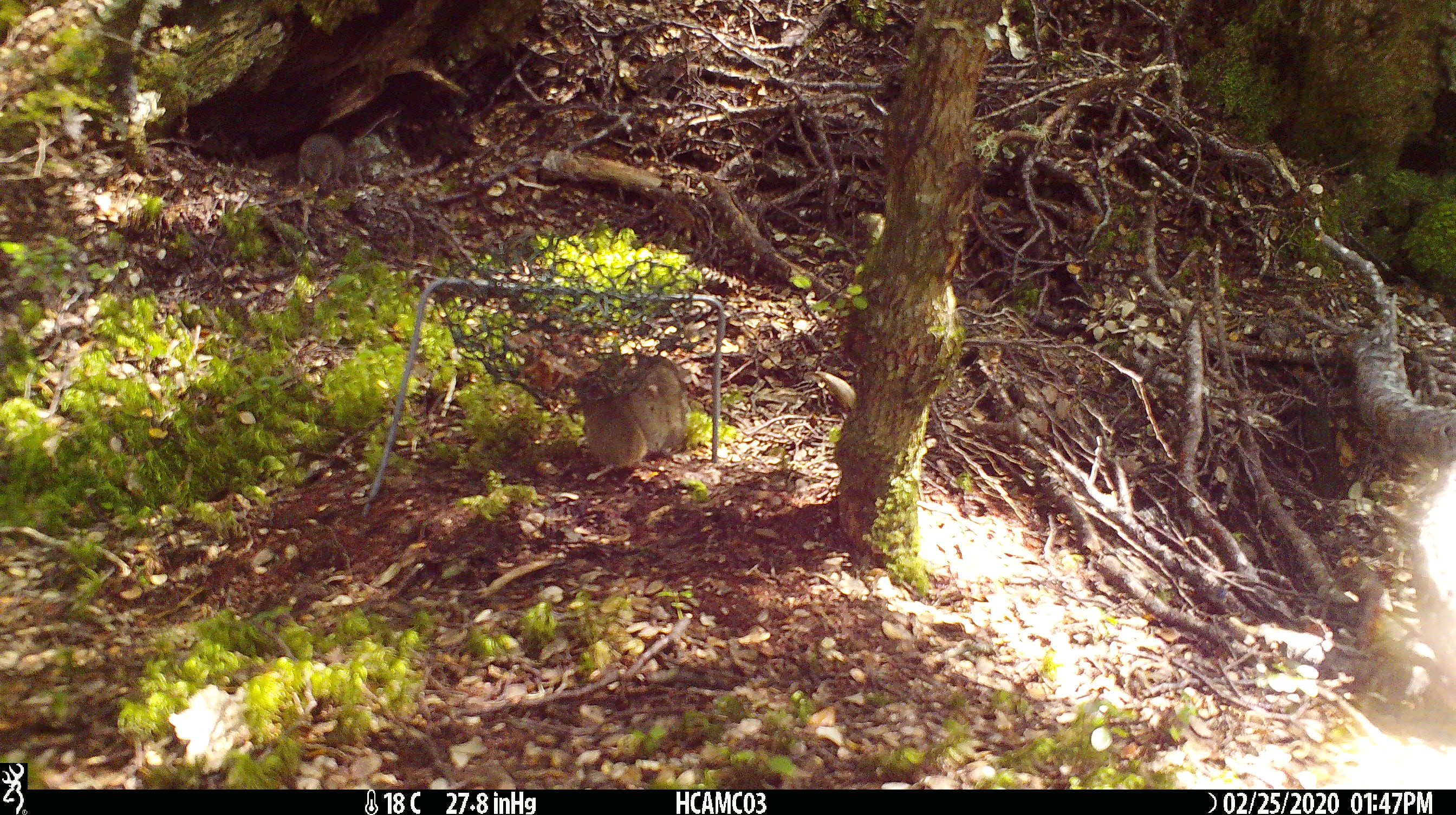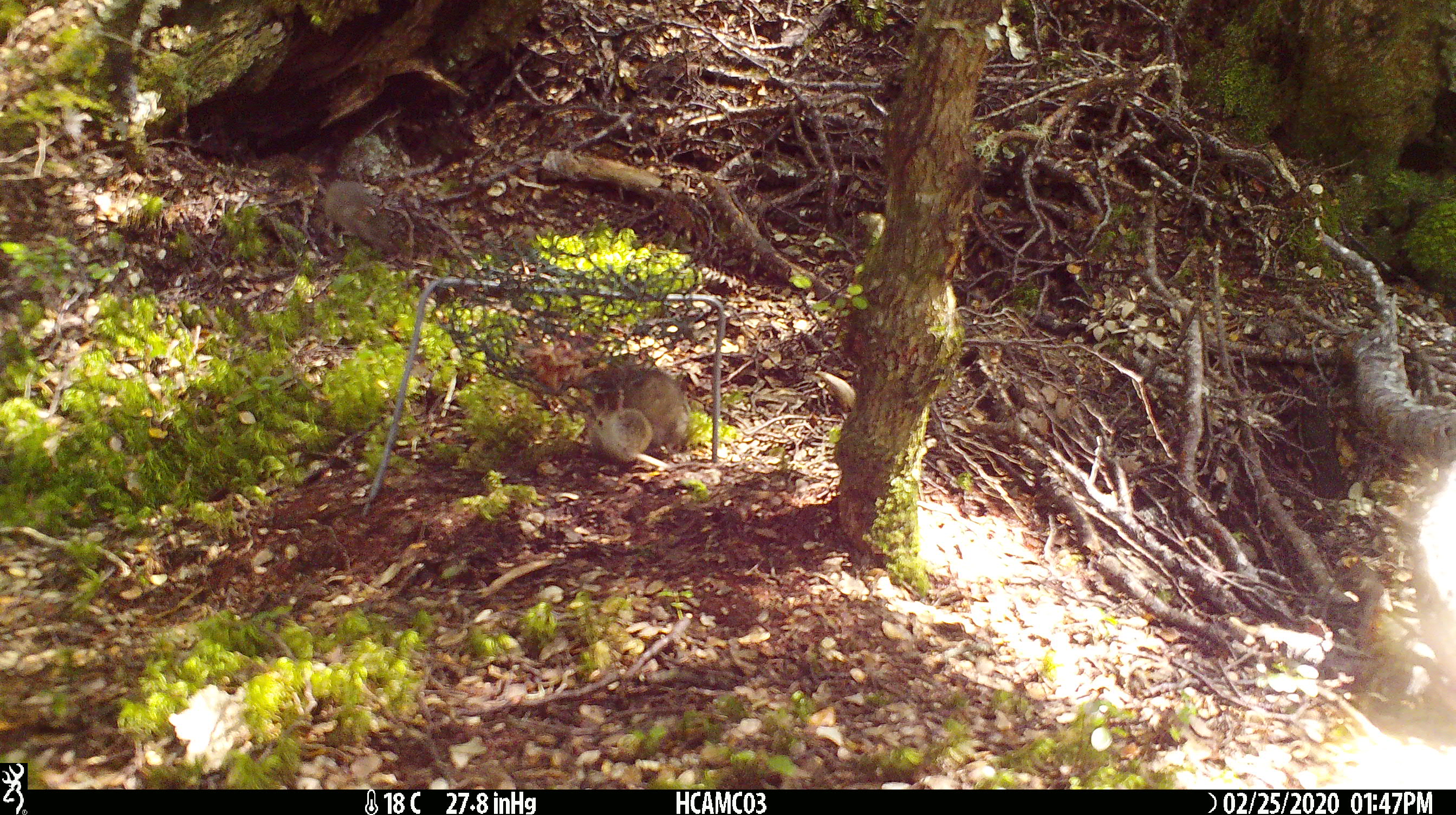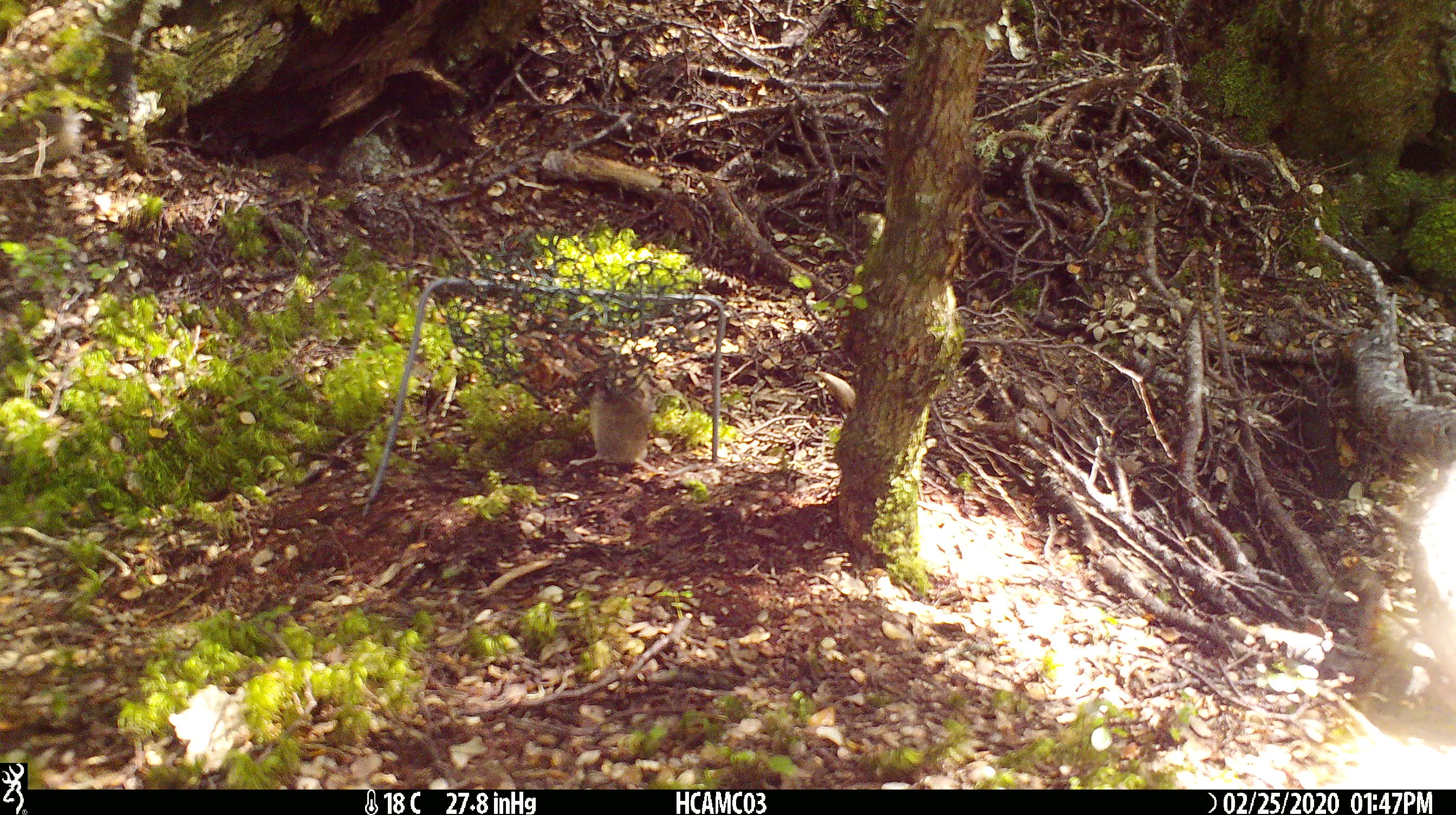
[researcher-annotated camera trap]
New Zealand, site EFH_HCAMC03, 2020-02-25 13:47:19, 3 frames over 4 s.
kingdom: Animalia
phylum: Chordata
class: Mammalia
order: Rodentia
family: Muridae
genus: Mus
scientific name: Mus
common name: mouse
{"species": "mouse (Mus)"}